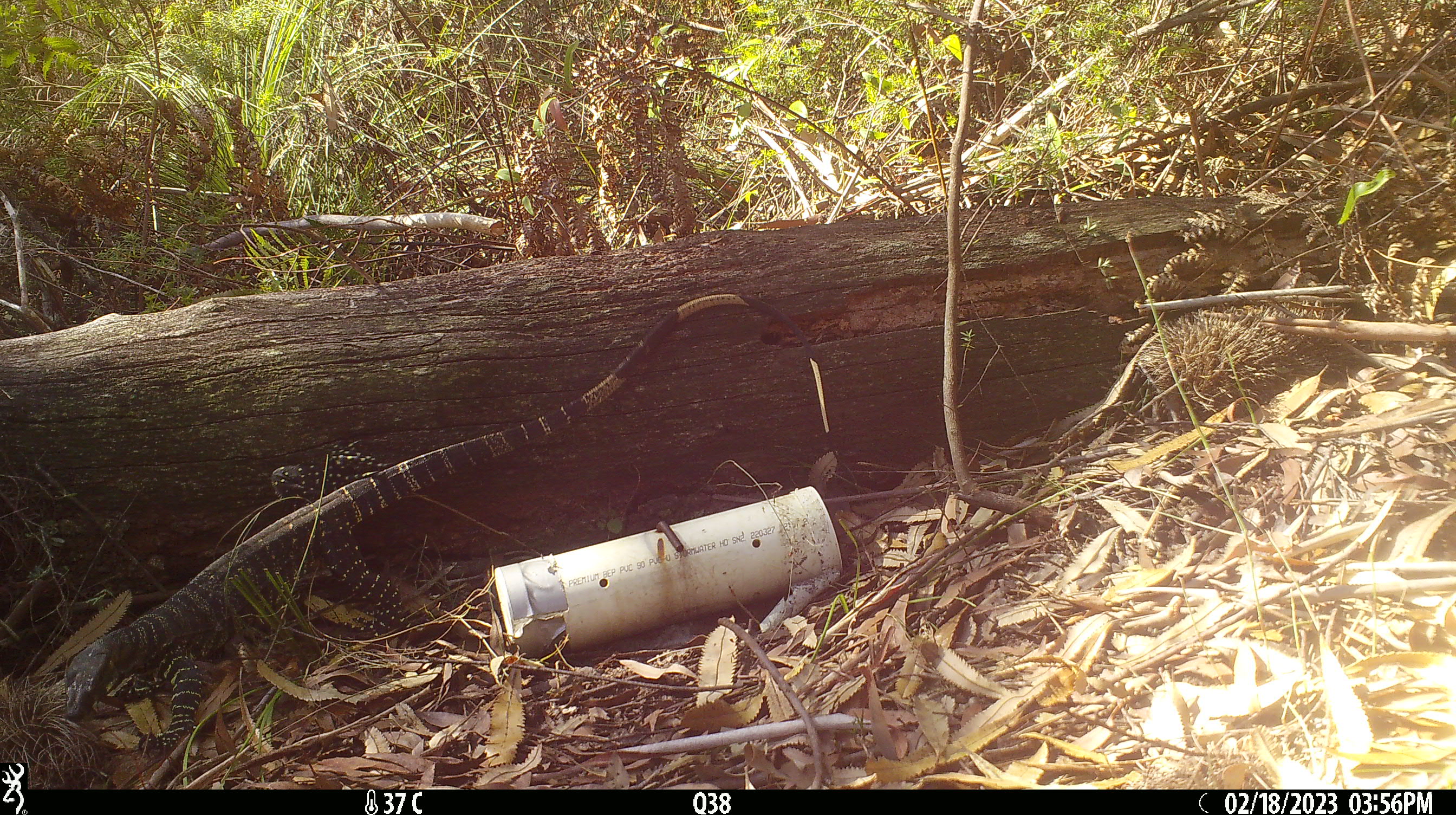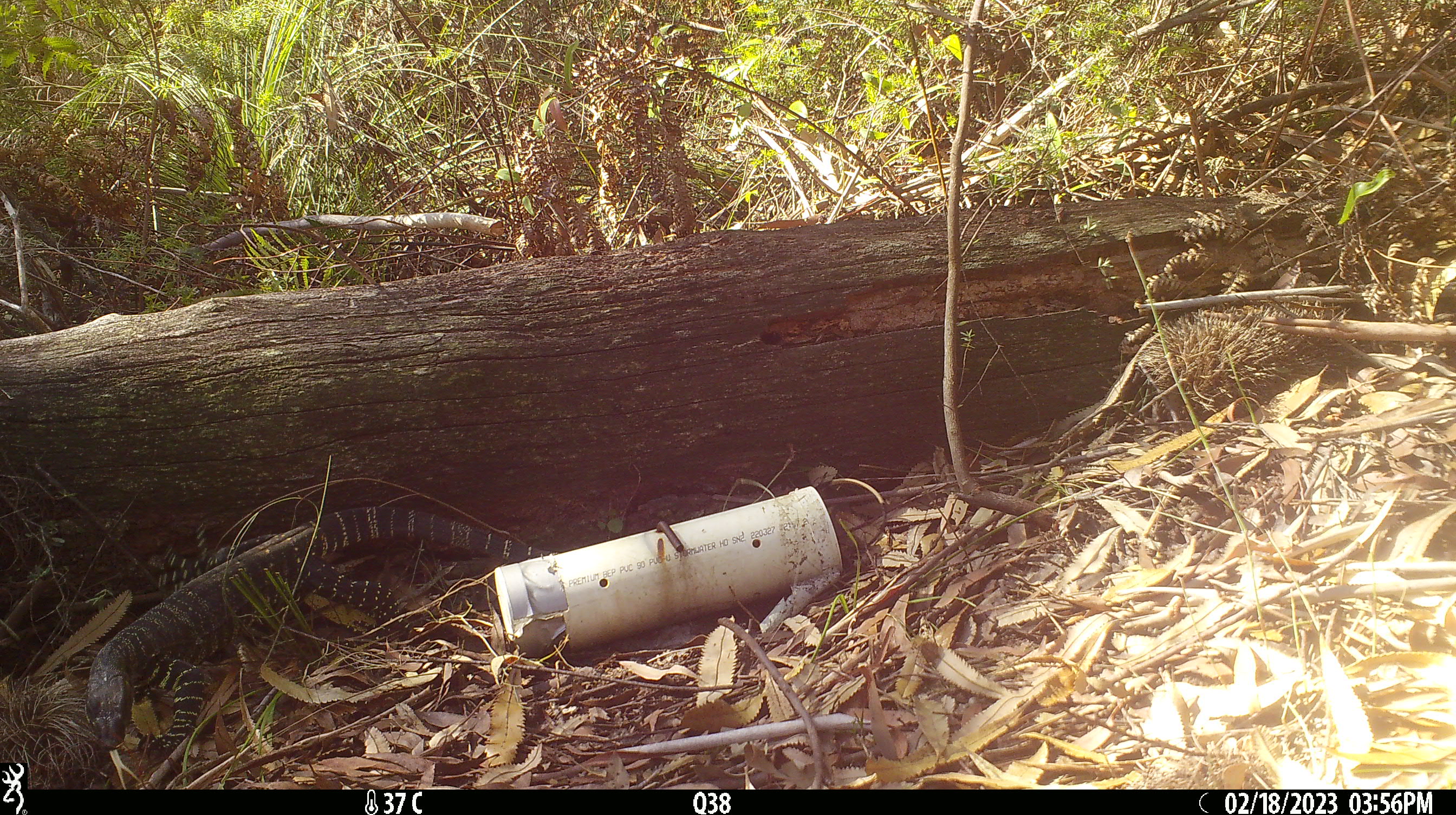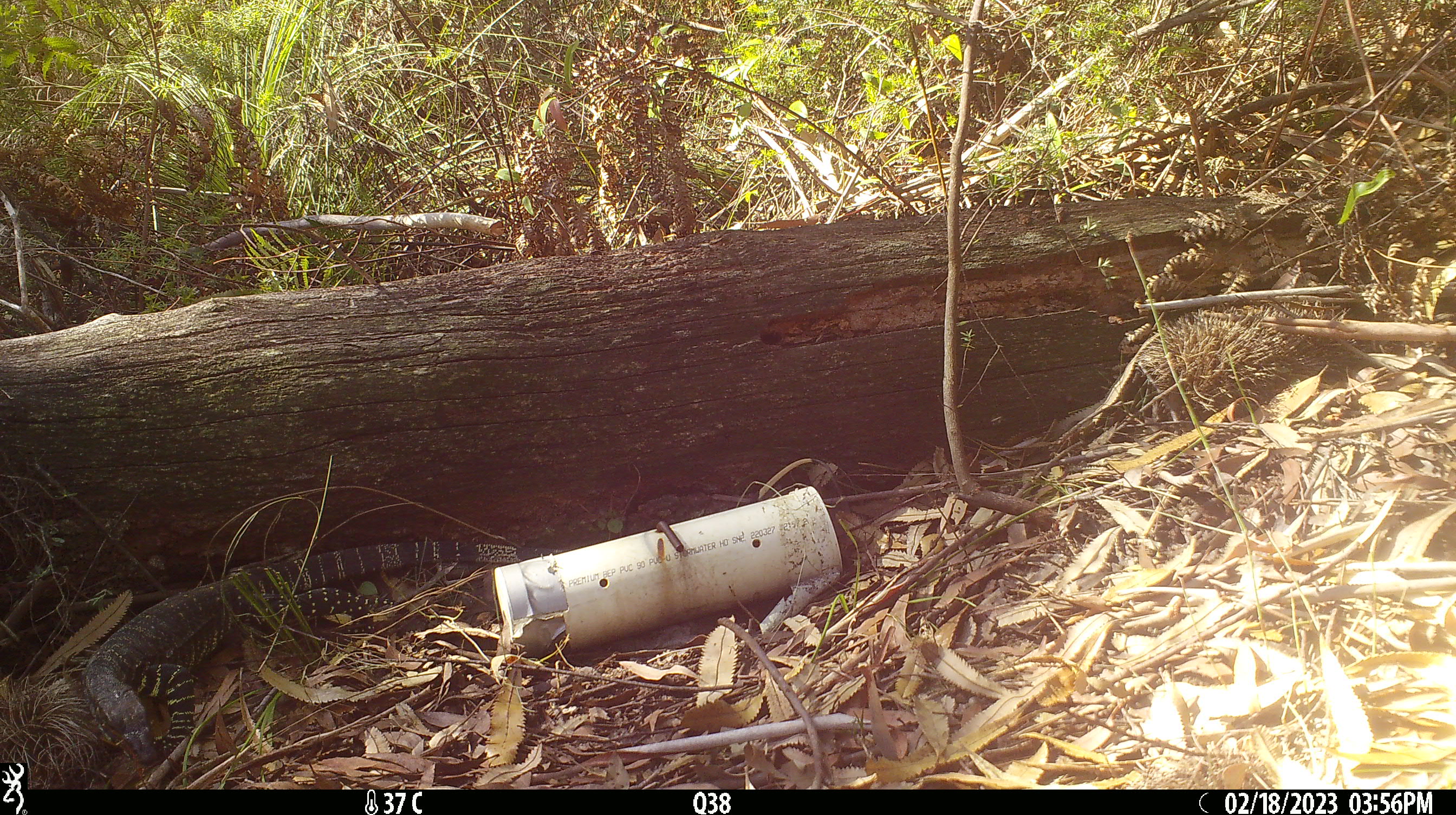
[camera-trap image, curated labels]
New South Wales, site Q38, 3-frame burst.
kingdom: Animalia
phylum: Chordata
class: Reptilia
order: Squamata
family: Varanidae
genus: Varanus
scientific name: Varanus varius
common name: lace monitor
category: goanna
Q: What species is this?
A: Goanna (lace monitor) (Varanus varius).